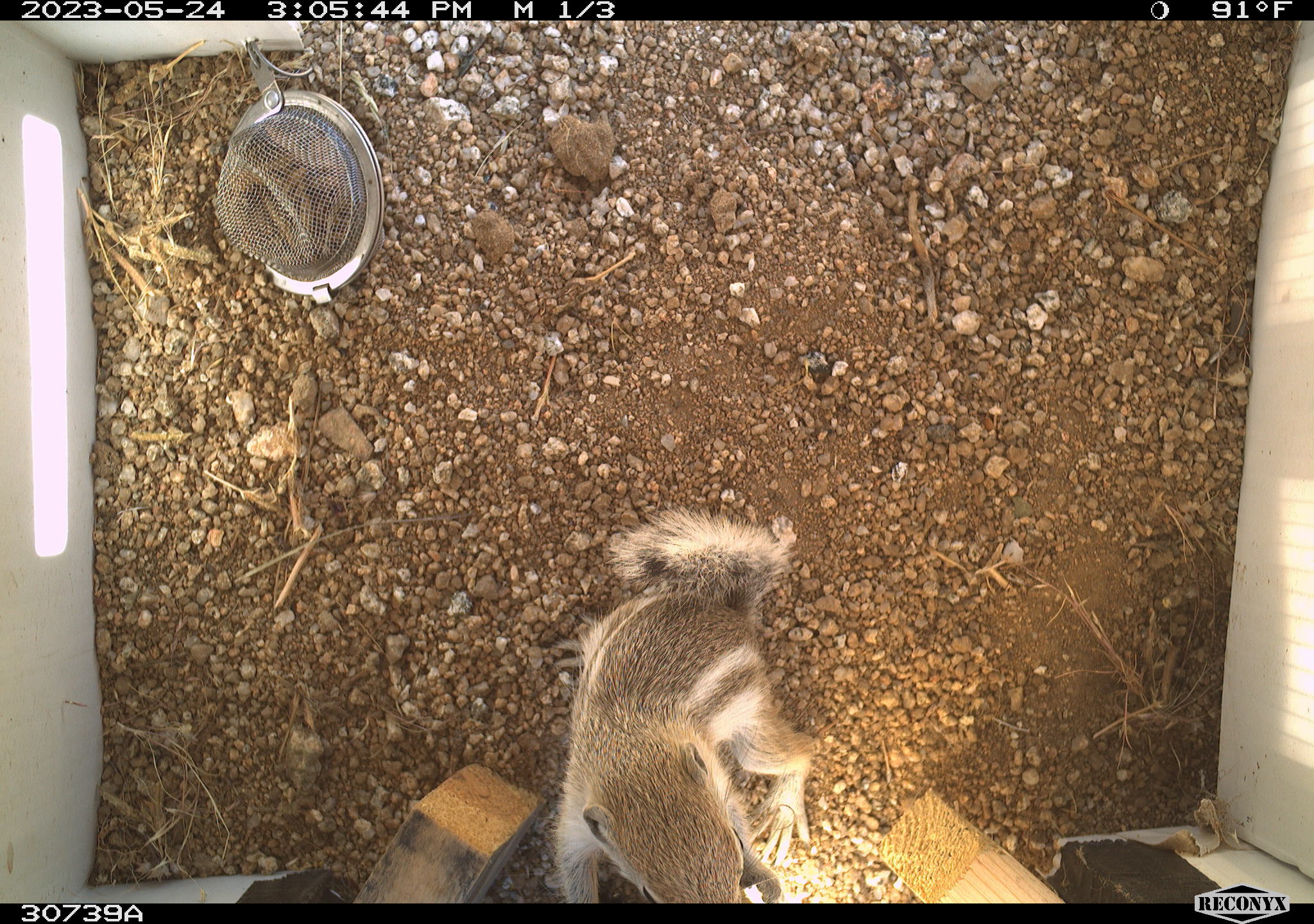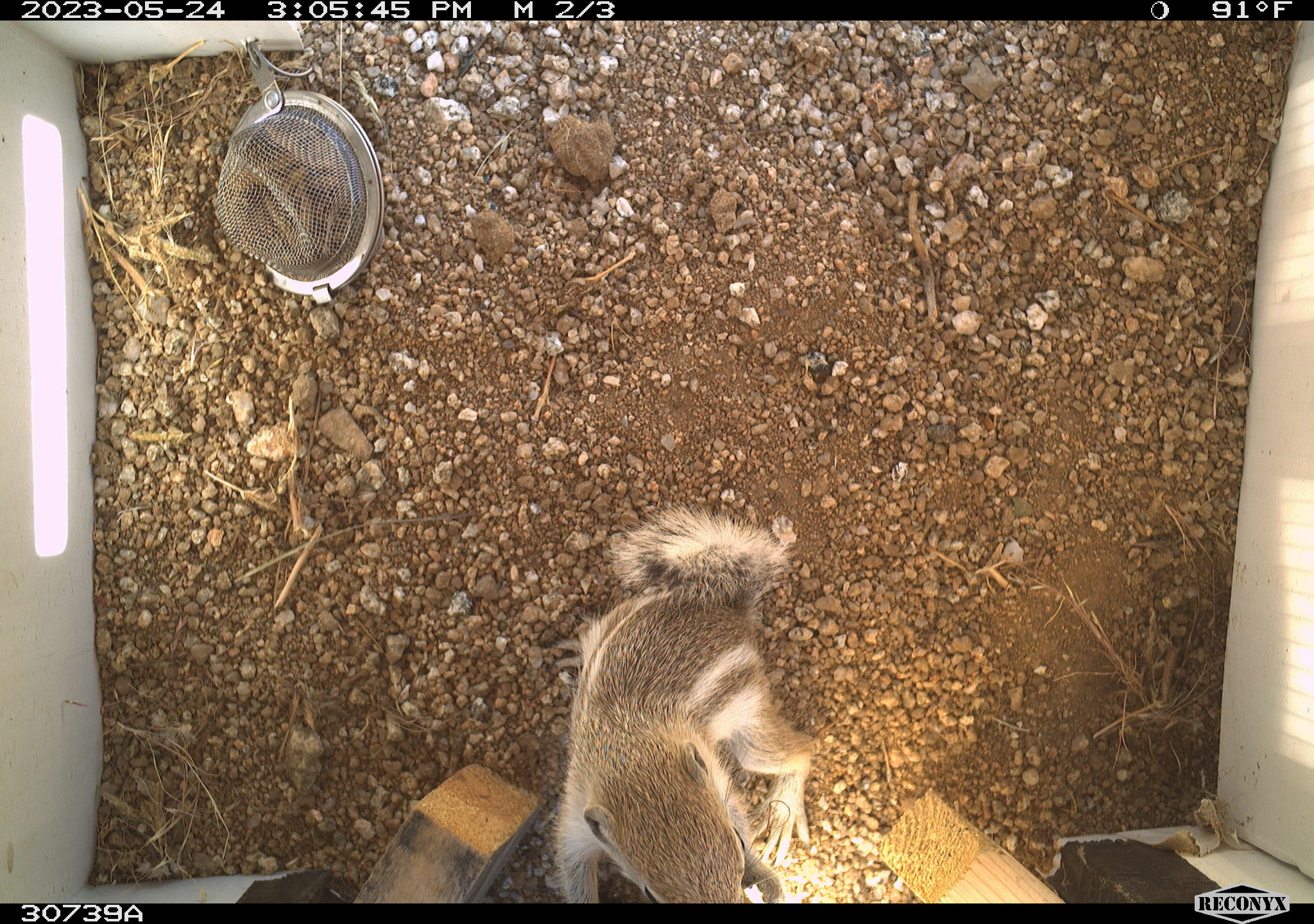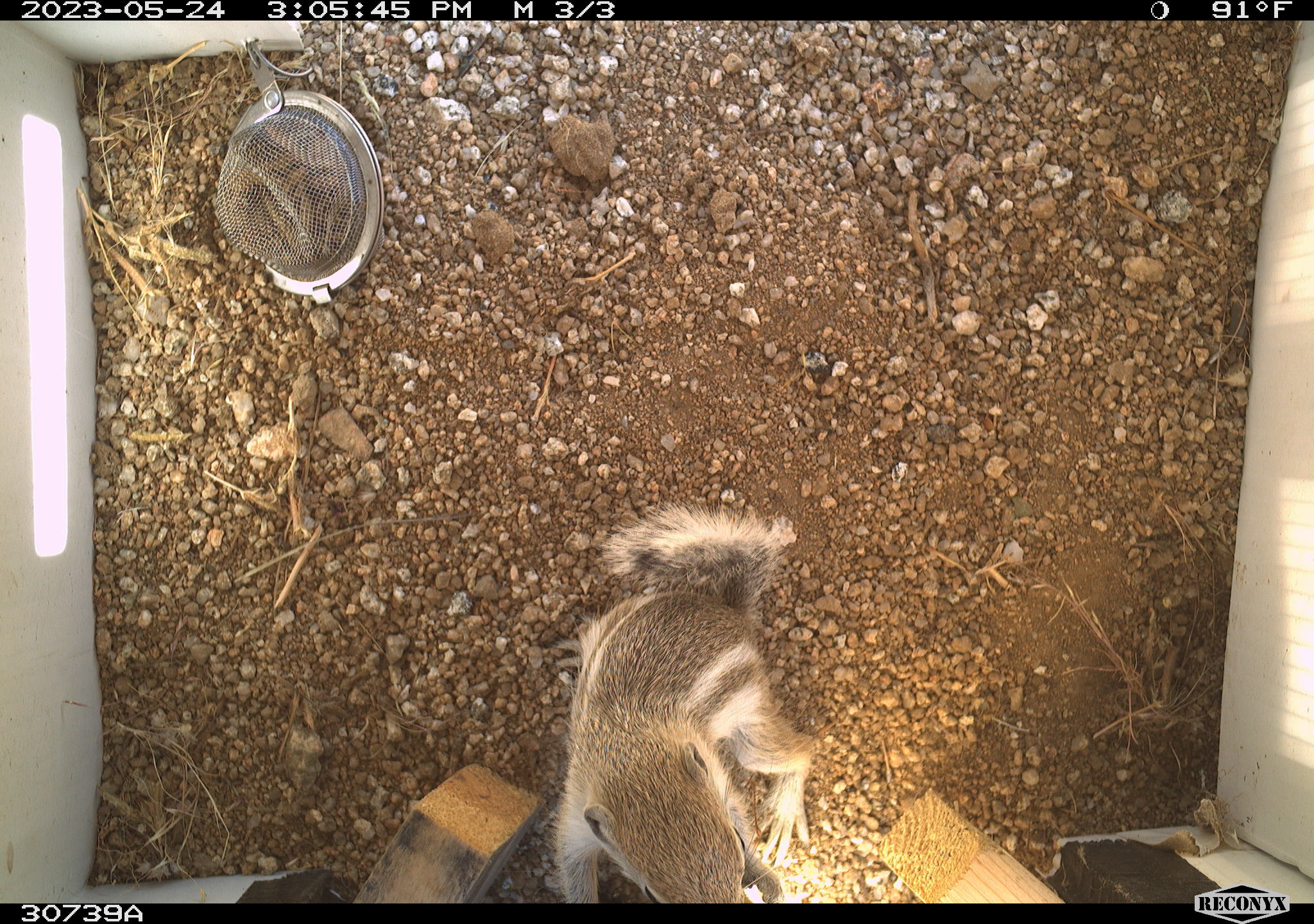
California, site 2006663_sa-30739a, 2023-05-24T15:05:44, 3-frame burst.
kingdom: Animalia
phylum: Chordata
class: Mammalia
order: Rodentia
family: Sciuridae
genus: Ammospermophilus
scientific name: Ammospermophilus leucurus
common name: white-tailed antelope squirrel